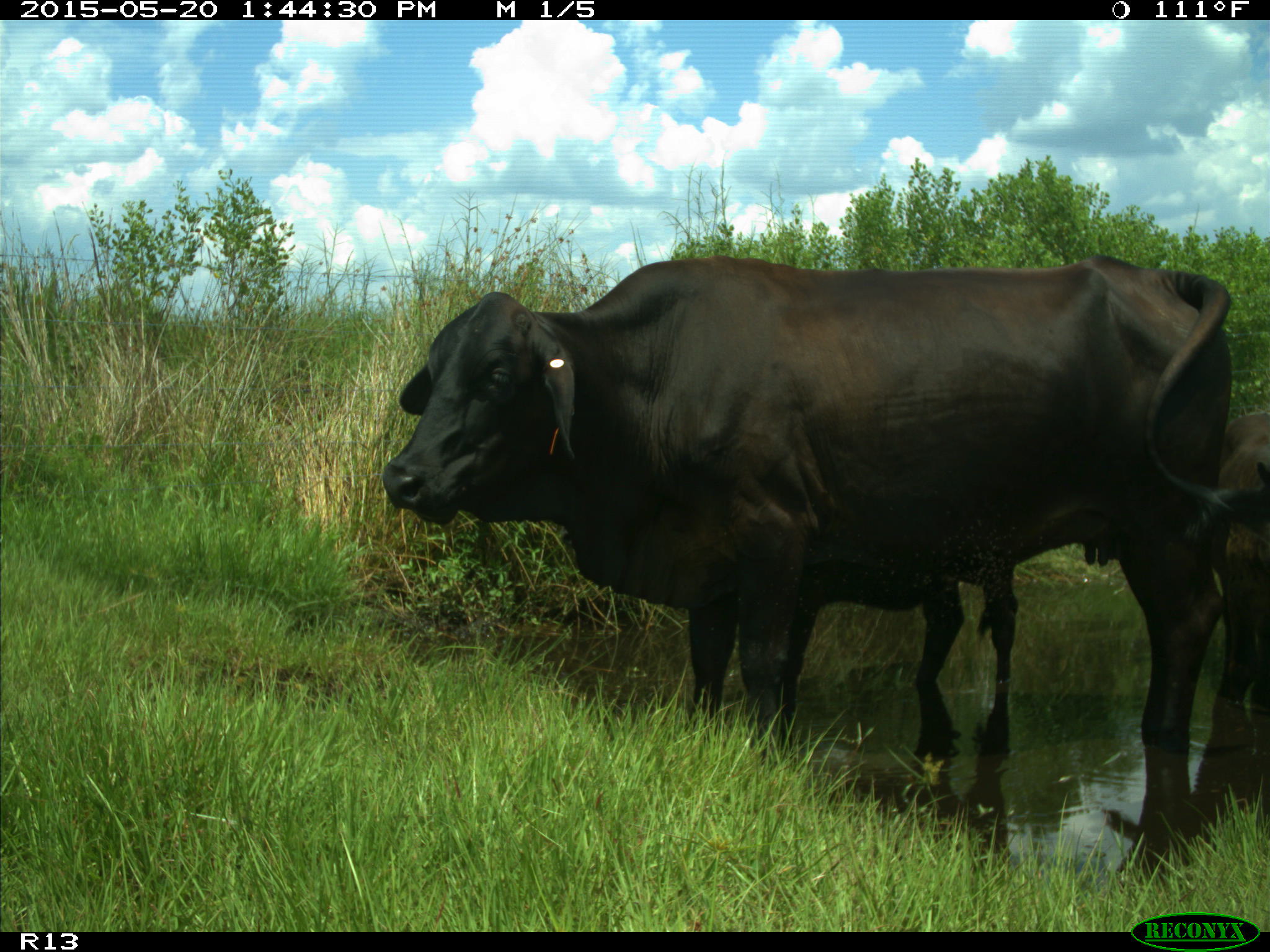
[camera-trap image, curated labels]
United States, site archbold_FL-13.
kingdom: Animalia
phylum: Chordata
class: Mammalia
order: Artiodactyla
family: Bovidae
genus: Bos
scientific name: Bos taurus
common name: domestic cow